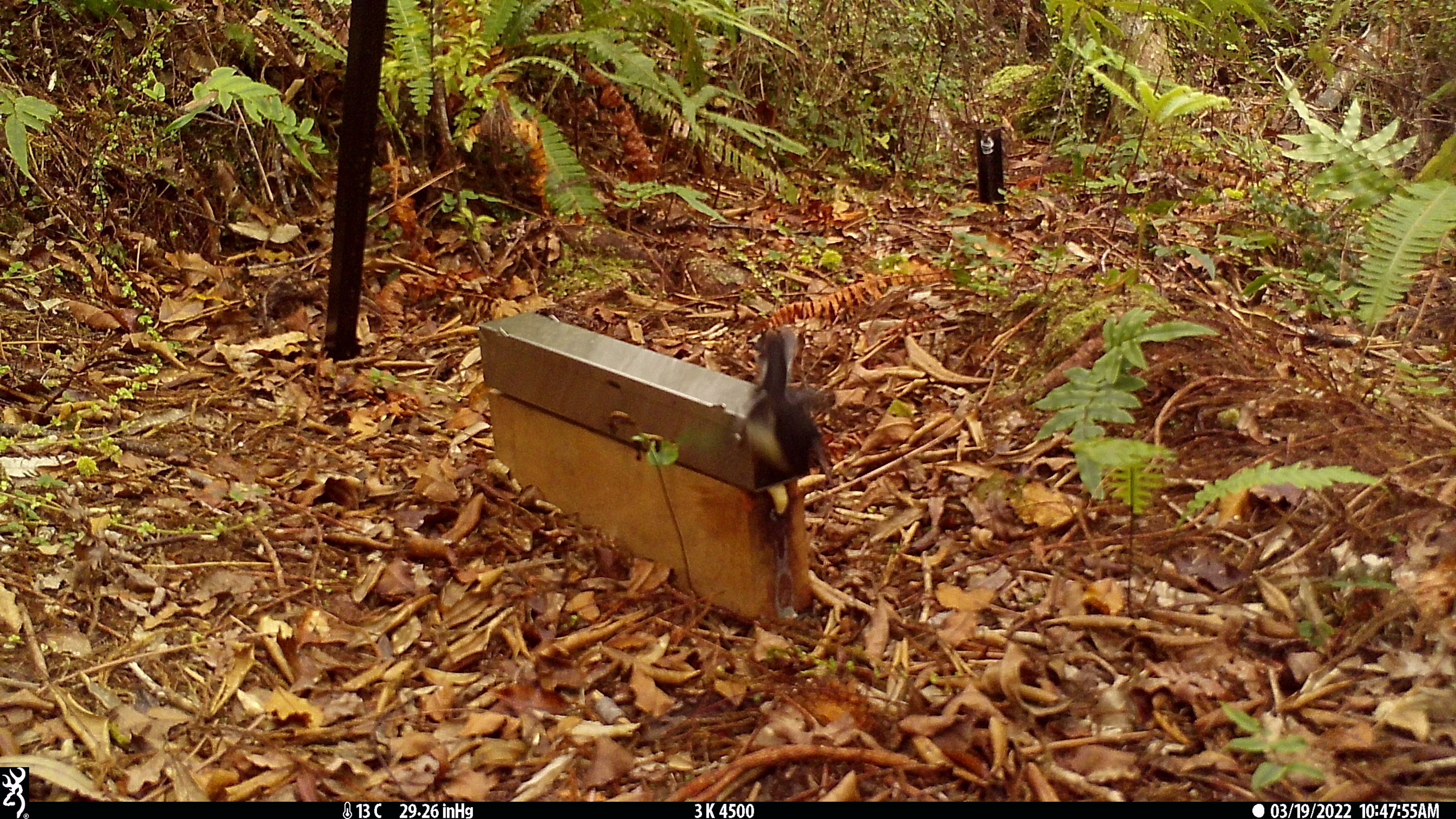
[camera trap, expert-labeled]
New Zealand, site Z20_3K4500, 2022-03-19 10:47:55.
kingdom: Animalia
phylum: Chordata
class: Aves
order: Passeriformes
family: Petroicidae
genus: Petroica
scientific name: Petroica macrocephala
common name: tomtit